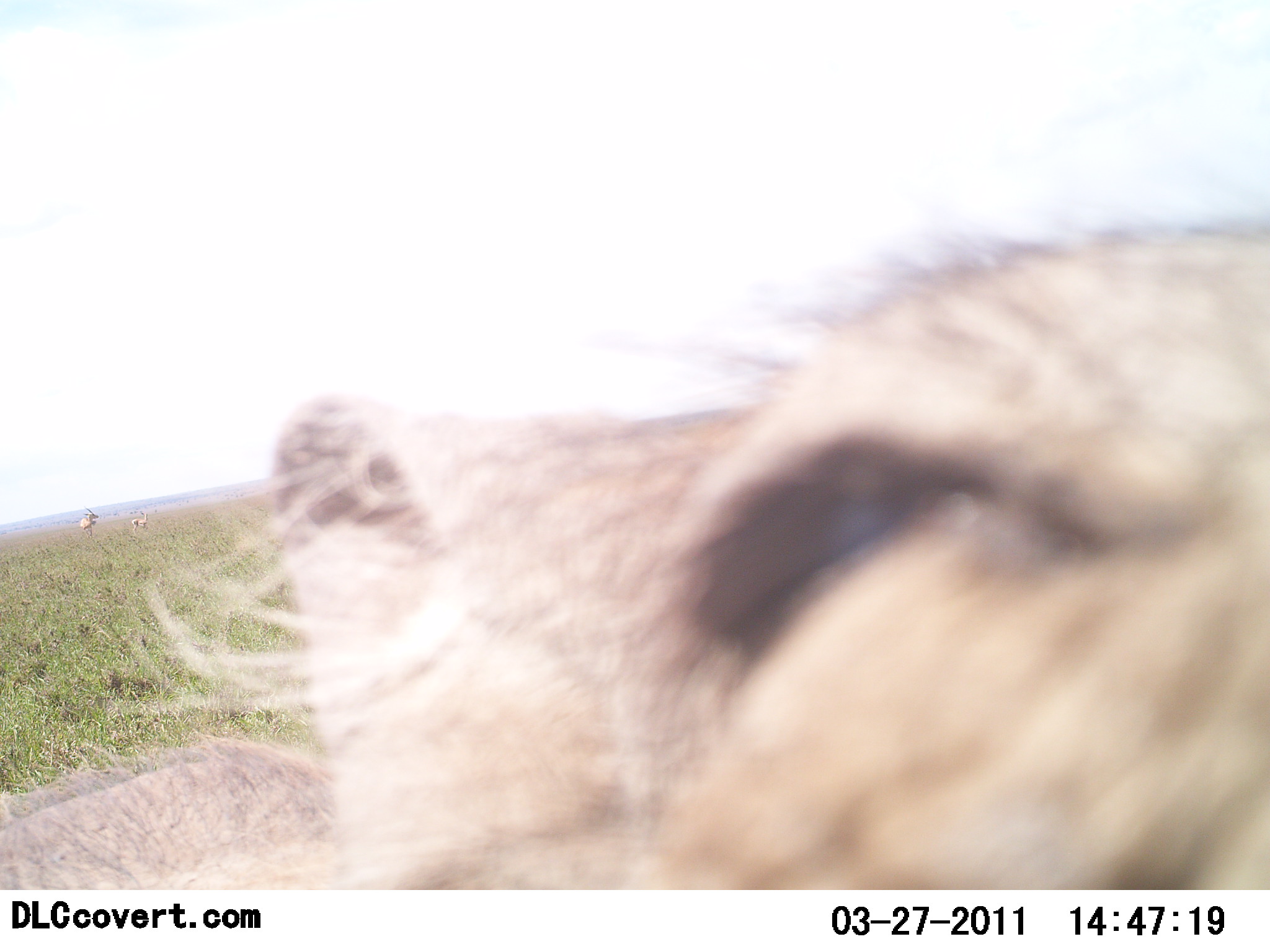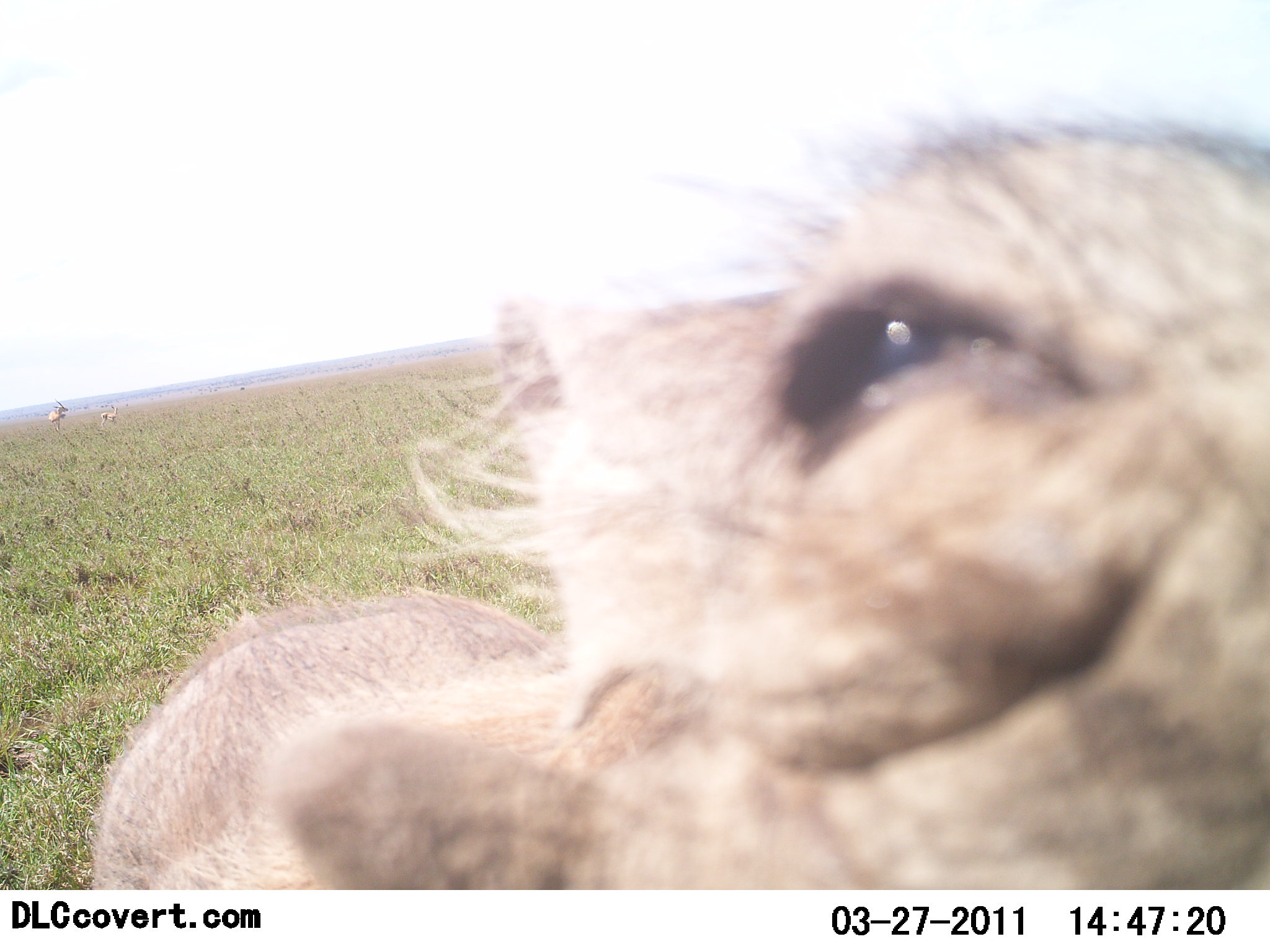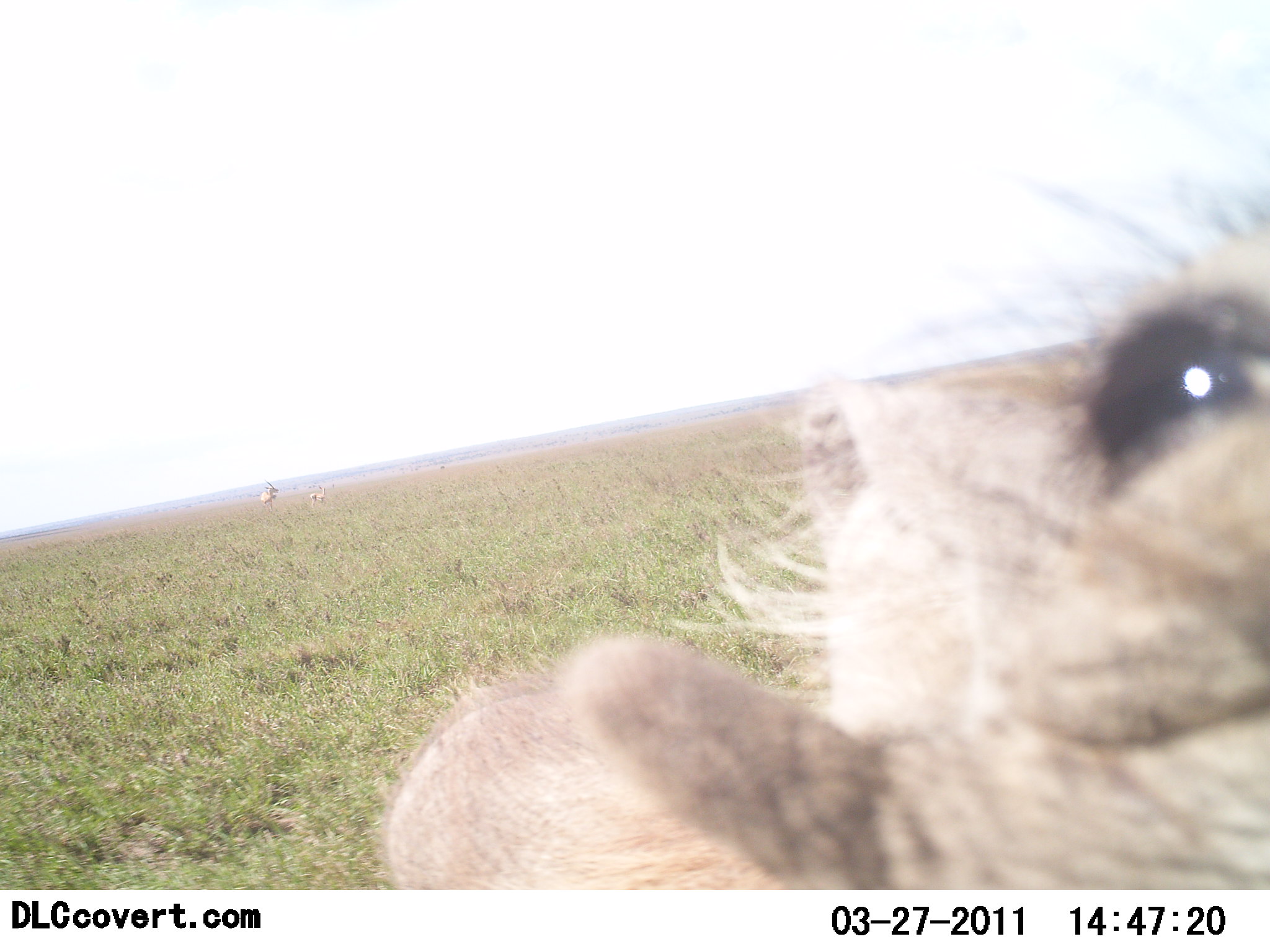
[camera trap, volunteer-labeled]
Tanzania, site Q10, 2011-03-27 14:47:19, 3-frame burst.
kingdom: Animalia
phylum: Chordata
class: Mammalia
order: Artiodactyla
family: Suidae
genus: Phacochoerus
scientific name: Phacochoerus africanus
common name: warthog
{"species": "warthog (Phacochoerus africanus)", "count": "1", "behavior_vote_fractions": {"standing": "62%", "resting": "0%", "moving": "15%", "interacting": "38%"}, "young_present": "0%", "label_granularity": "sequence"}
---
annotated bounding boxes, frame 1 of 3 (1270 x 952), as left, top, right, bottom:
animal: 1, 222, 1270, 889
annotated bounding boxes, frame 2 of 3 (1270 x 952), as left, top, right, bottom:
animal: 97, 79, 1270, 890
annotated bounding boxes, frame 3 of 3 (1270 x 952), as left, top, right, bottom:
animal: 379, 128, 1270, 888